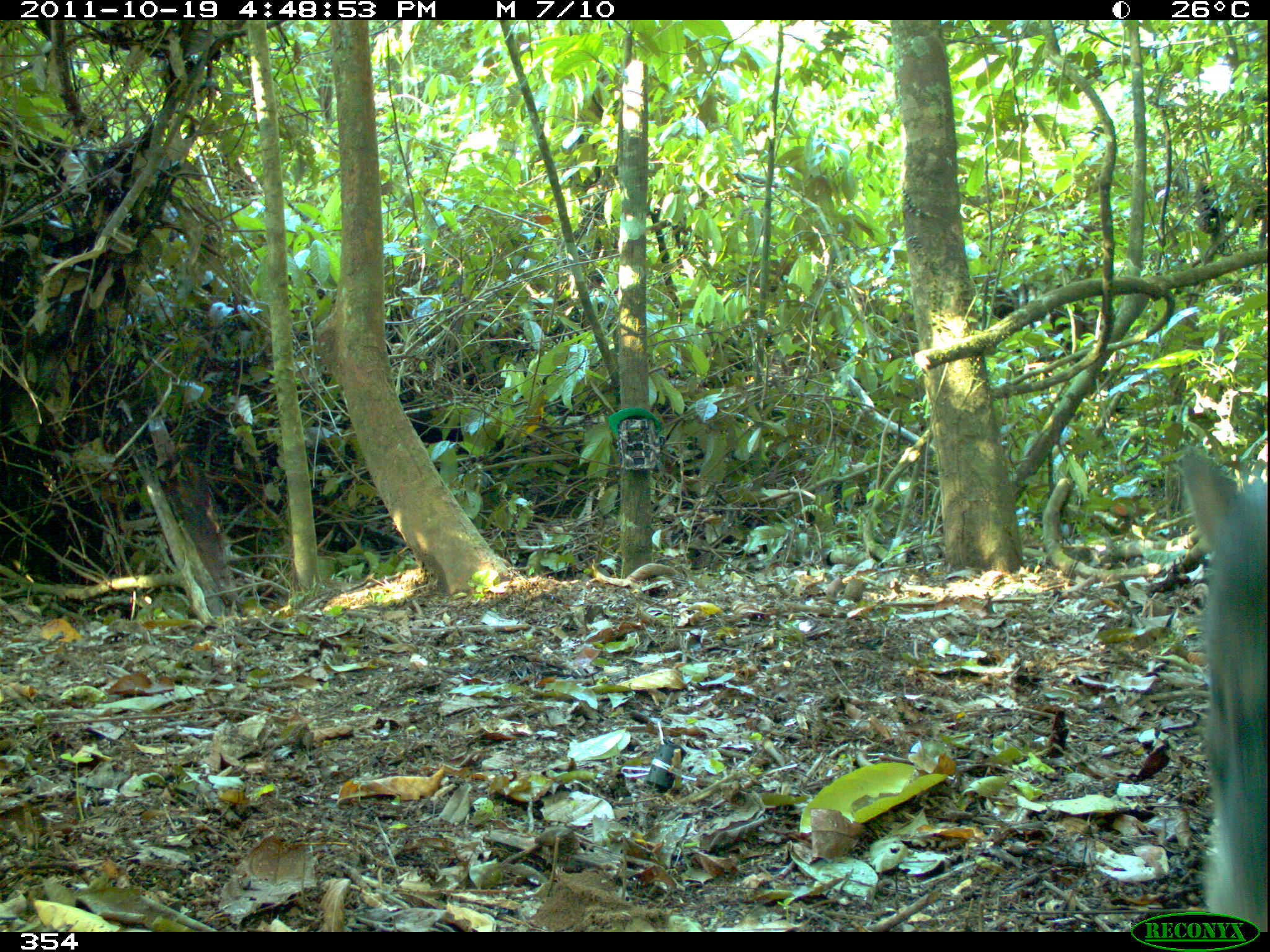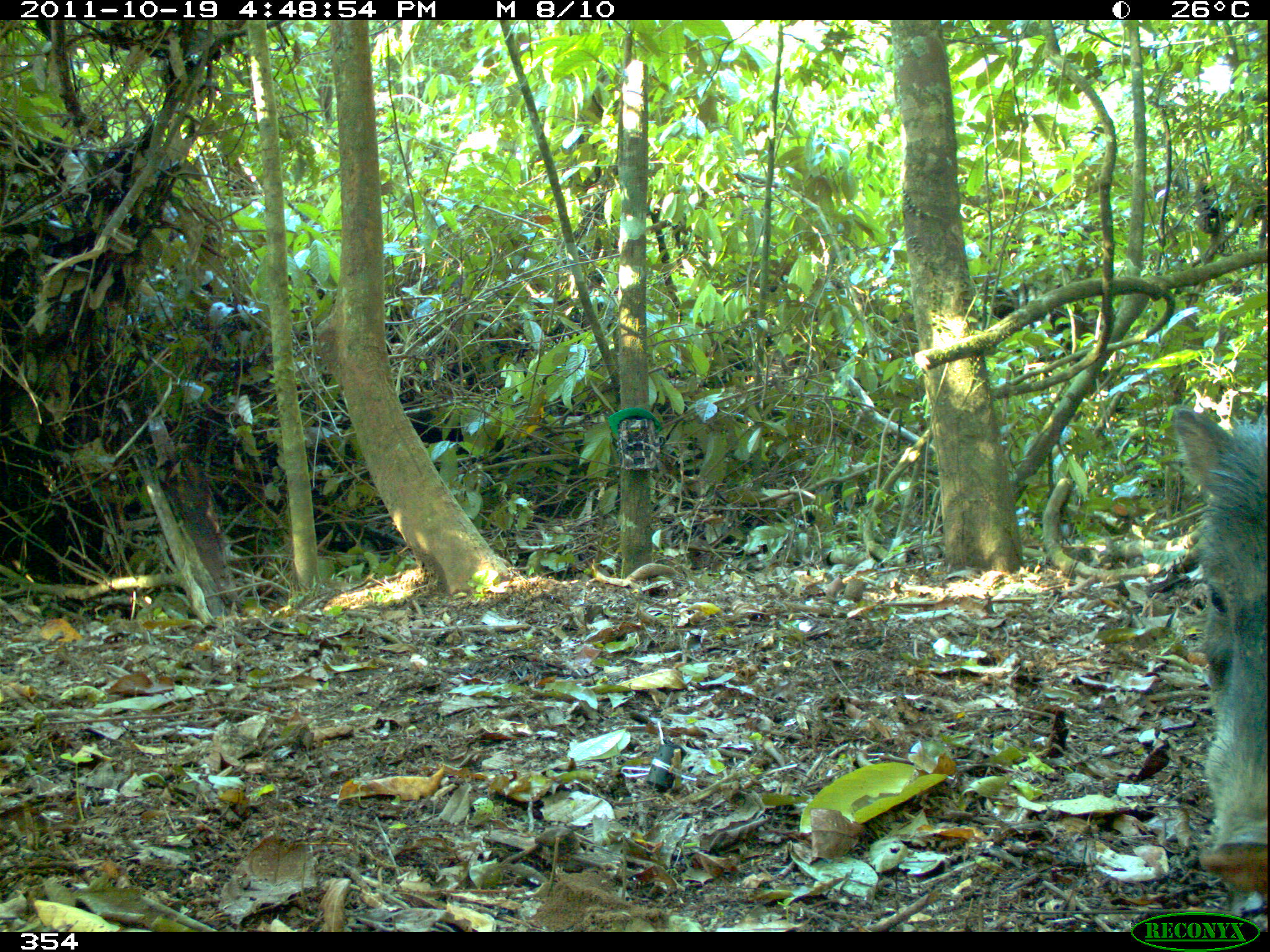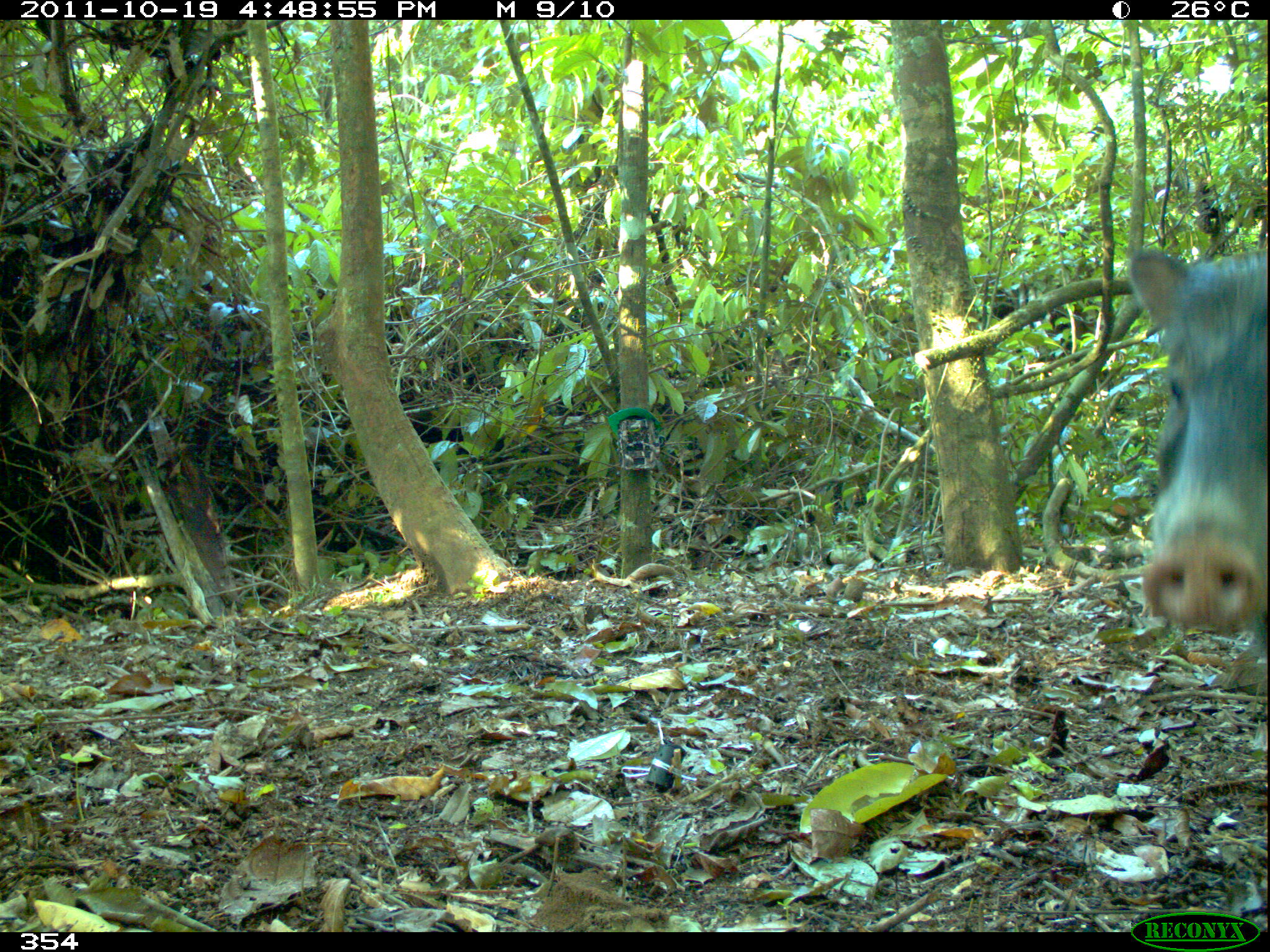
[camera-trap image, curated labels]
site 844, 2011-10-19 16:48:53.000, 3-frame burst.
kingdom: Animalia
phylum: Chordata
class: Mammalia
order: Artiodactyla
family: Tayassuidae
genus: Tayassu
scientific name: Tayassu pecari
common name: white-lipped peccary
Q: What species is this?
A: Tayassu pecari (white-lipped peccary).